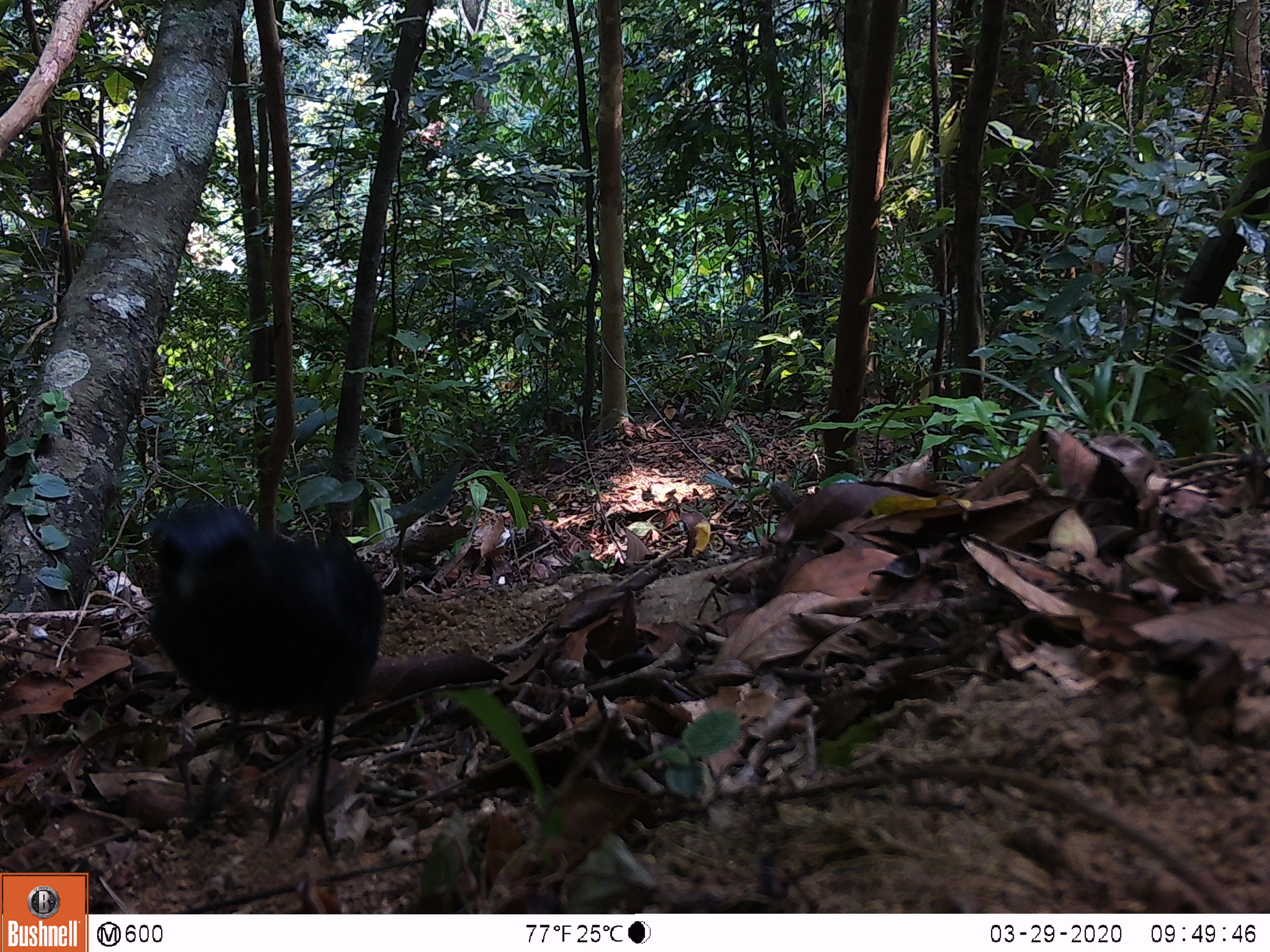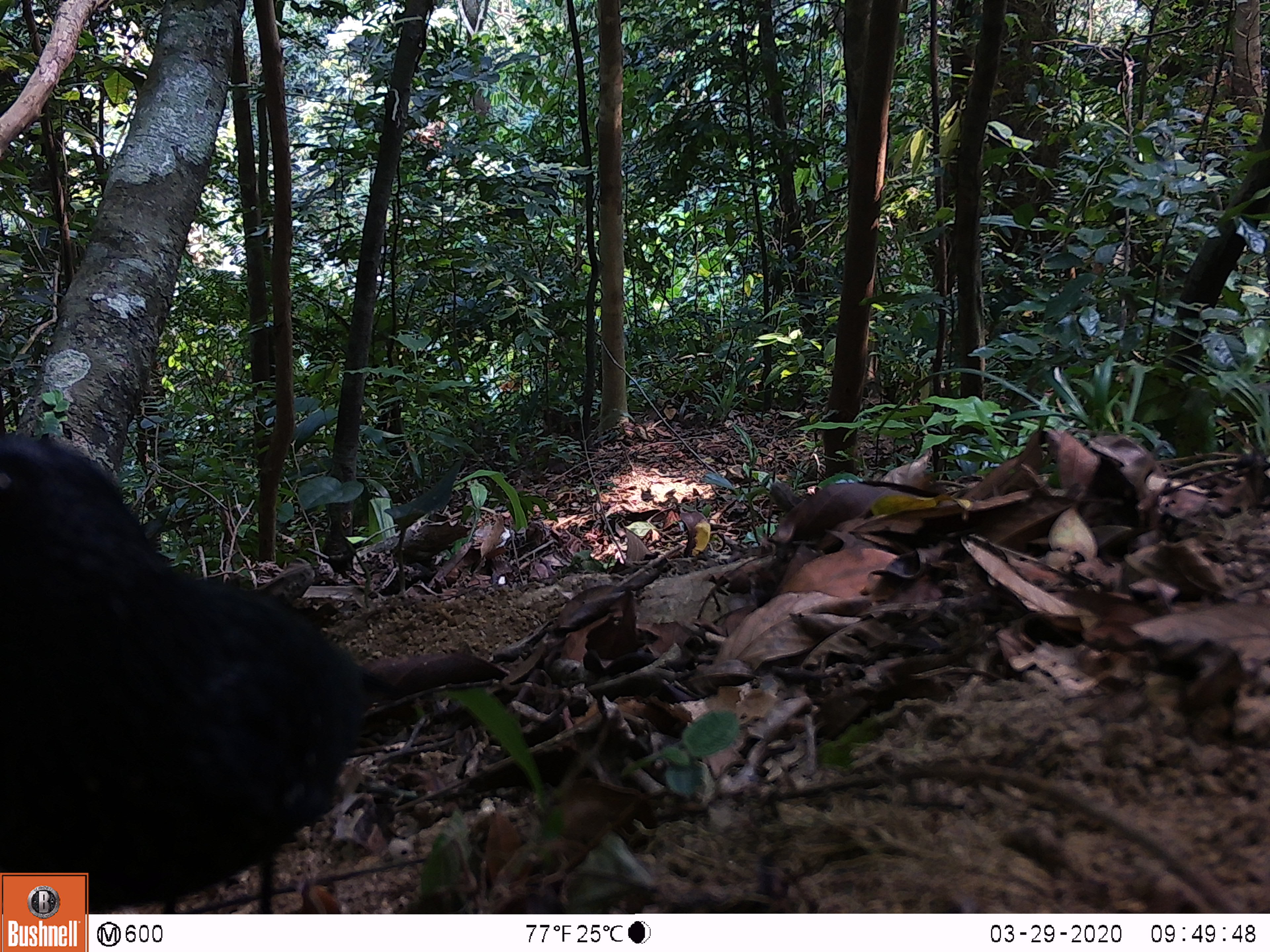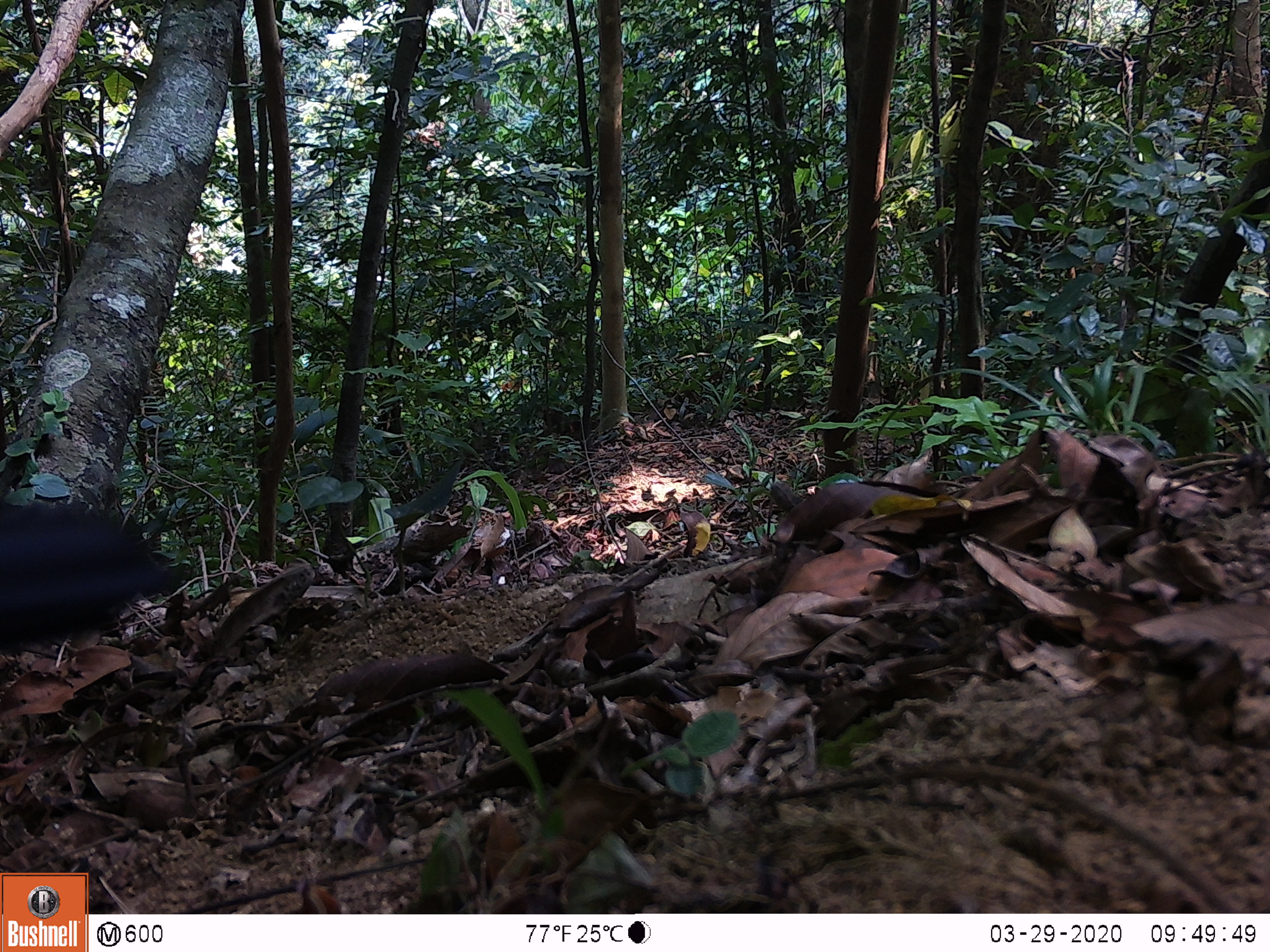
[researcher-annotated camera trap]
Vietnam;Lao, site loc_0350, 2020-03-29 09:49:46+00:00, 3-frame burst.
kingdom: Animalia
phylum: Chordata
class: Aves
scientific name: Aves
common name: bird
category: unidentified bird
Unidentified bird (bird) (Aves). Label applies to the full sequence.